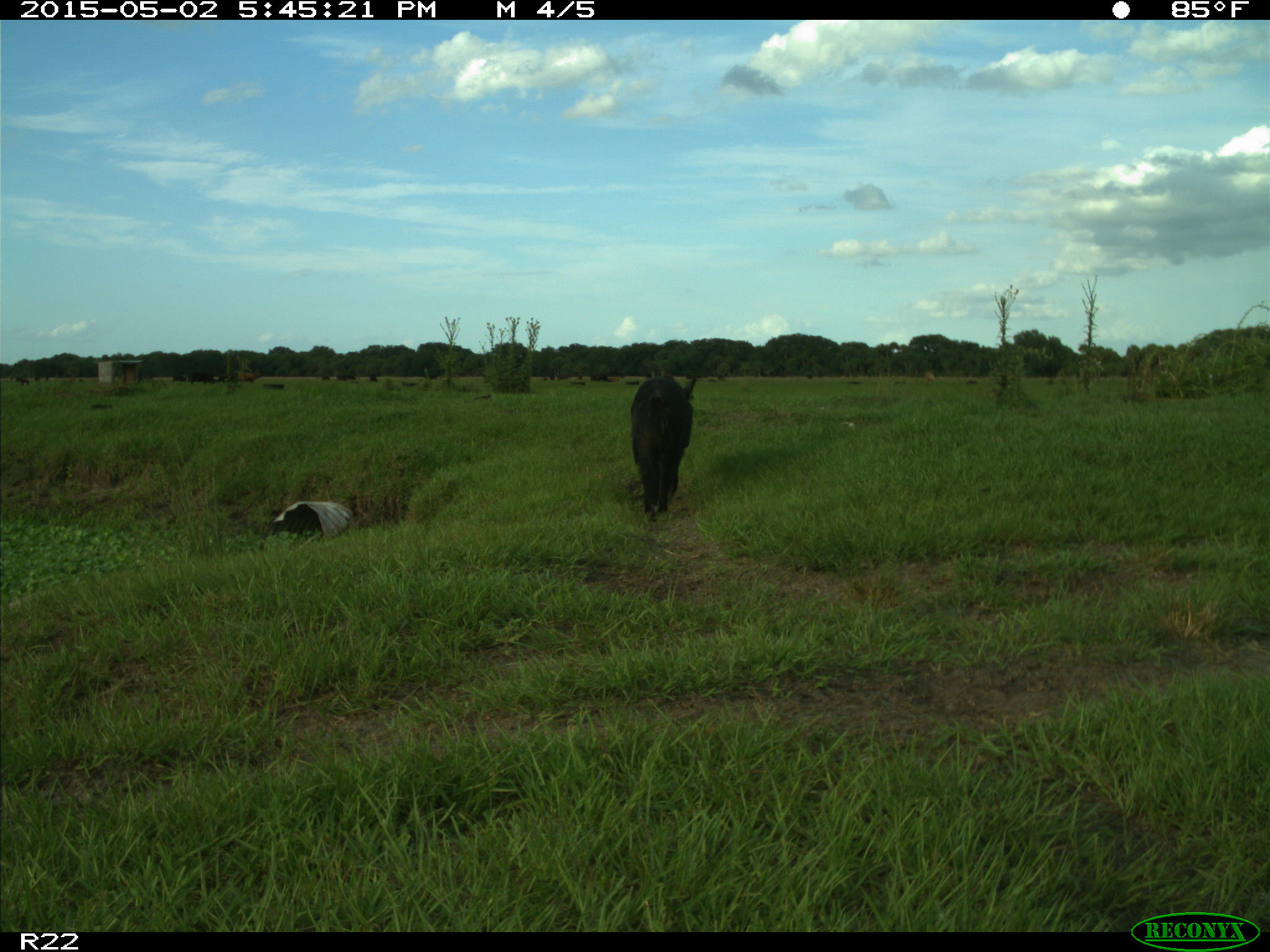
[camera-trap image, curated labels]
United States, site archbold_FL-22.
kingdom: Animalia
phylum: Chordata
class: Mammalia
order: Artiodactyla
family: Suidae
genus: Sus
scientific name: Sus scrofa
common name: wild boar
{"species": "Sus scrofa (wild boar)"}